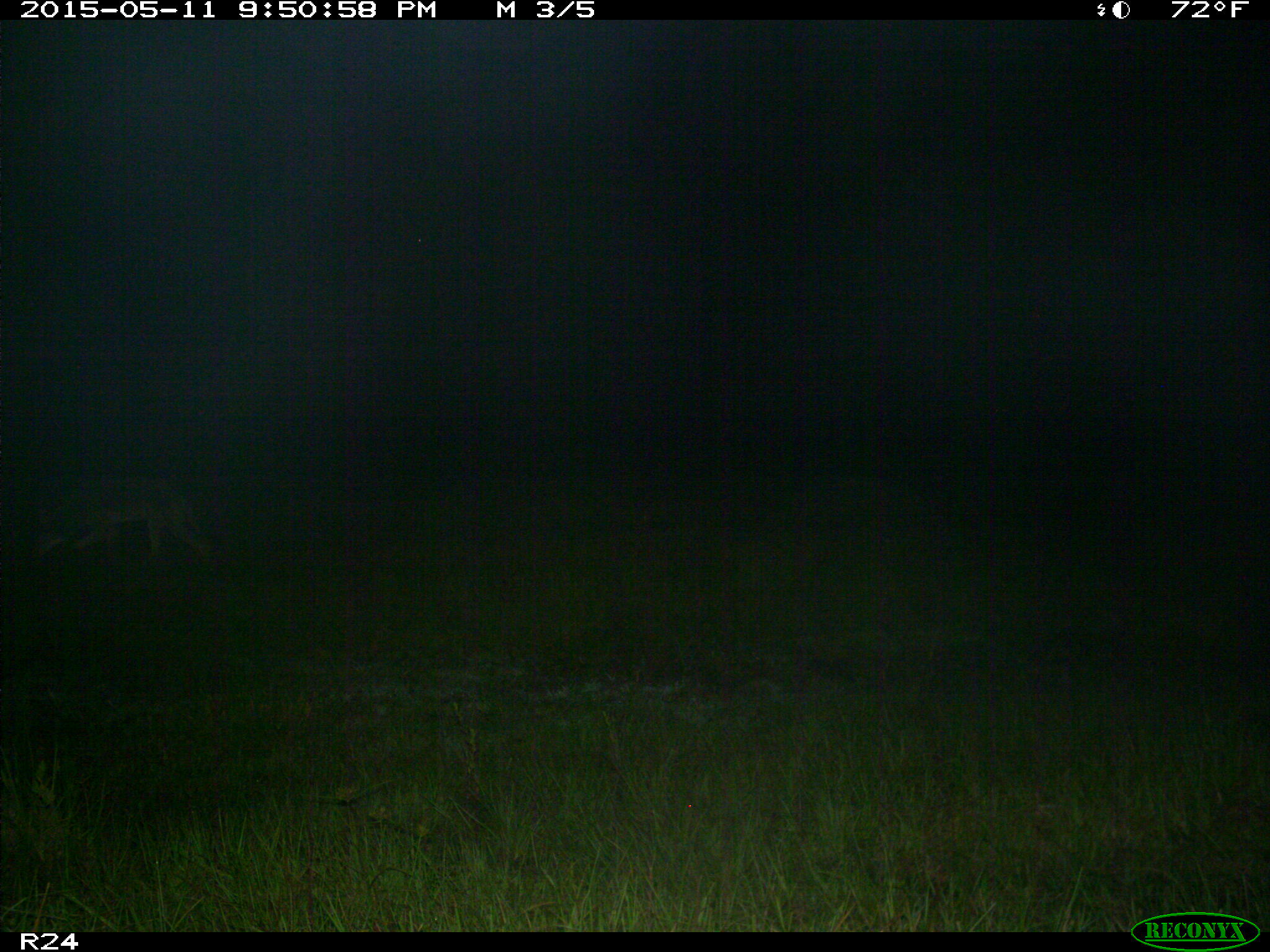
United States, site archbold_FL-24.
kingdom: Animalia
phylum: Chordata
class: Mammalia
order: Carnivora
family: Canidae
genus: Canis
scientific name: Canis latrans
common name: coyote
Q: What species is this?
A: Canis latrans (coyote).